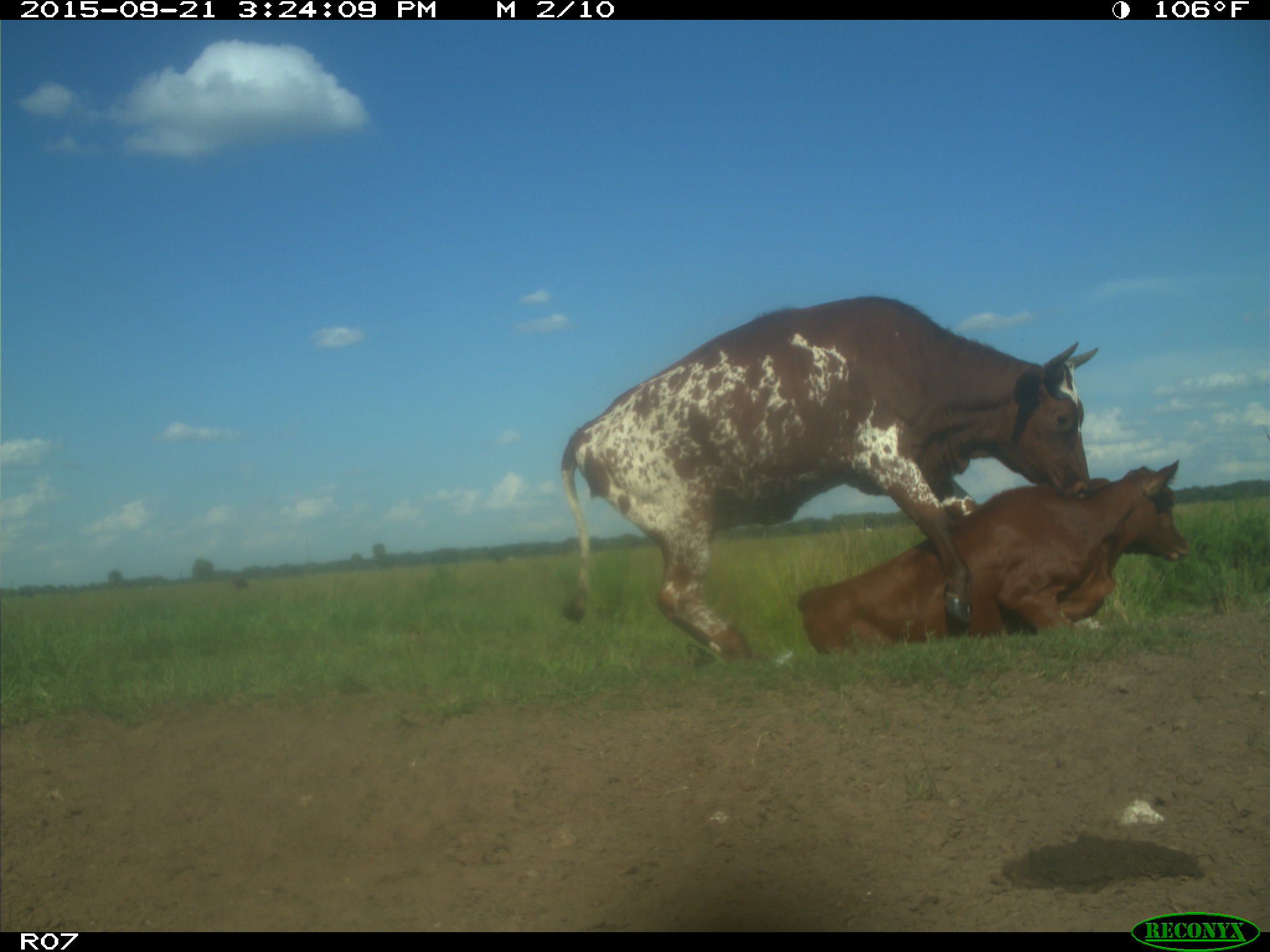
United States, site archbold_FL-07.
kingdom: Animalia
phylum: Chordata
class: Mammalia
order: Artiodactyla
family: Bovidae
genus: Bos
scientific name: Bos taurus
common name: domestic cow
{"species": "Bos taurus (domestic cow)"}